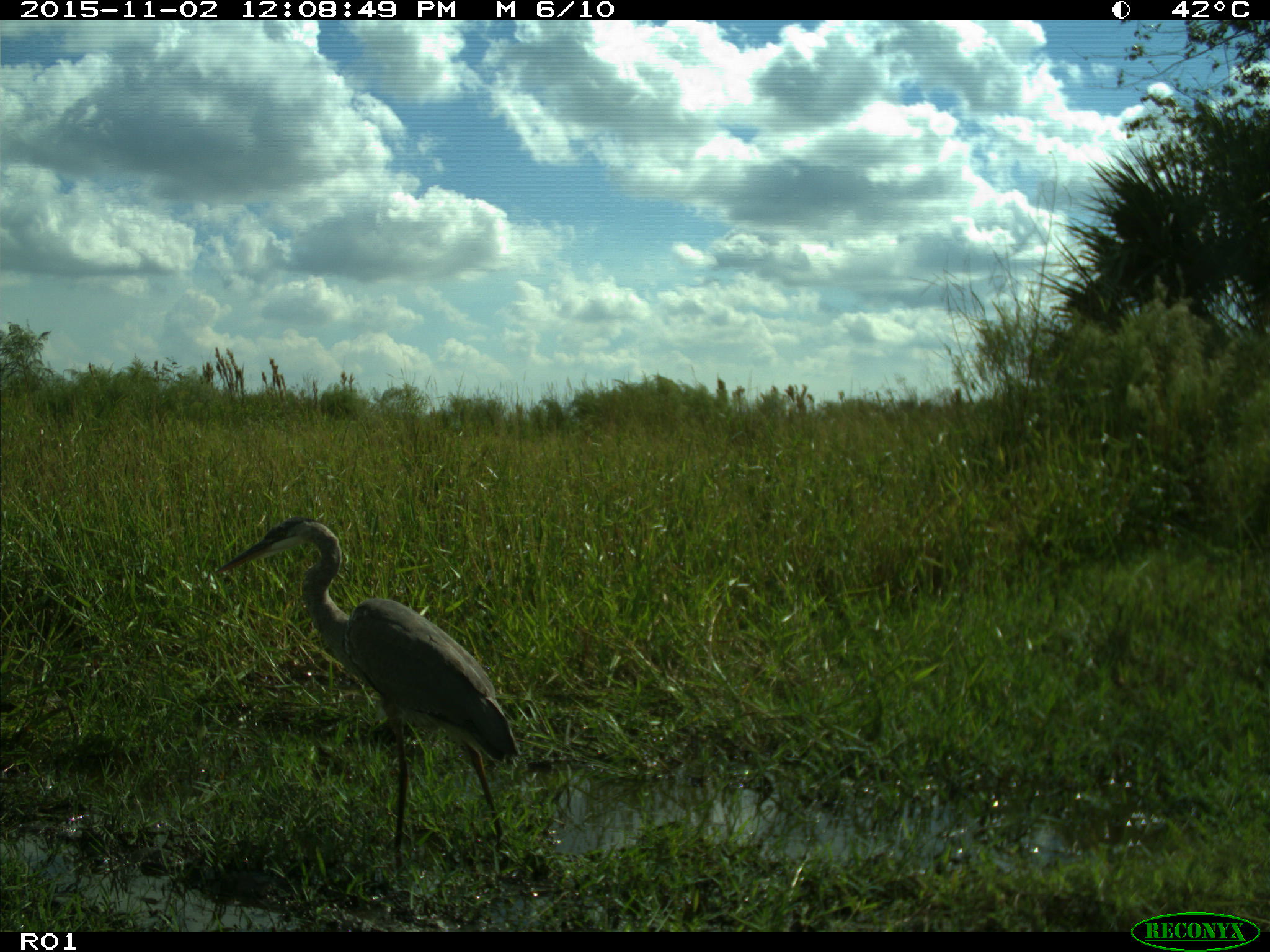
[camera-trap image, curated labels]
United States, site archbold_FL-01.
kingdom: Animalia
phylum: Chordata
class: Aves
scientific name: Aves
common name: birds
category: unidentified bird